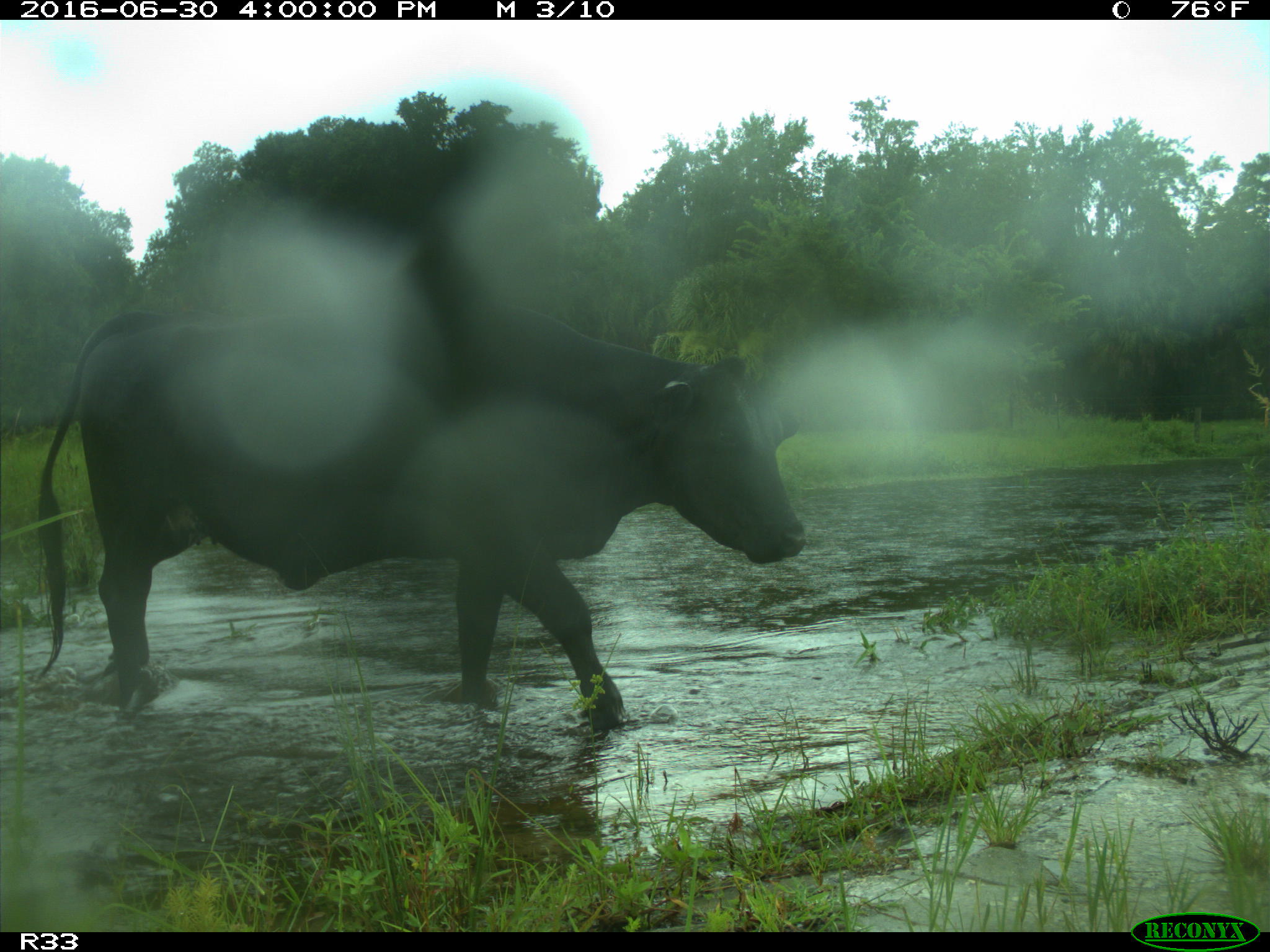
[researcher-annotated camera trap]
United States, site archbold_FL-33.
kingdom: Animalia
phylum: Chordata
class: Mammalia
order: Artiodactyla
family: Bovidae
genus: Bos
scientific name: Bos taurus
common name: domestic cow